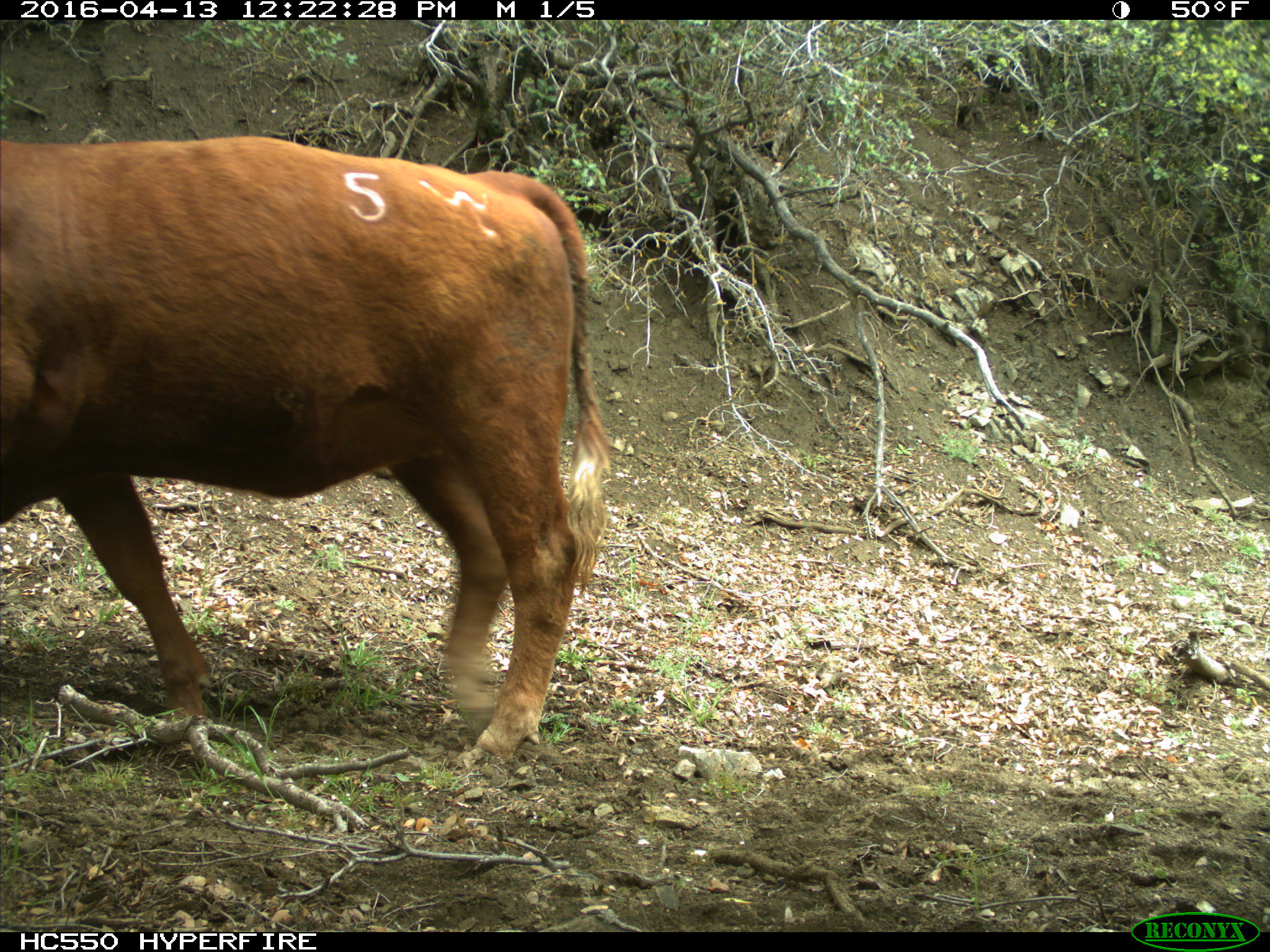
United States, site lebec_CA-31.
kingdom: Animalia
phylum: Chordata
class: Mammalia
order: Artiodactyla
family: Bovidae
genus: Bos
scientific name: Bos taurus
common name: domestic cow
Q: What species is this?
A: Bos taurus (domestic cow).